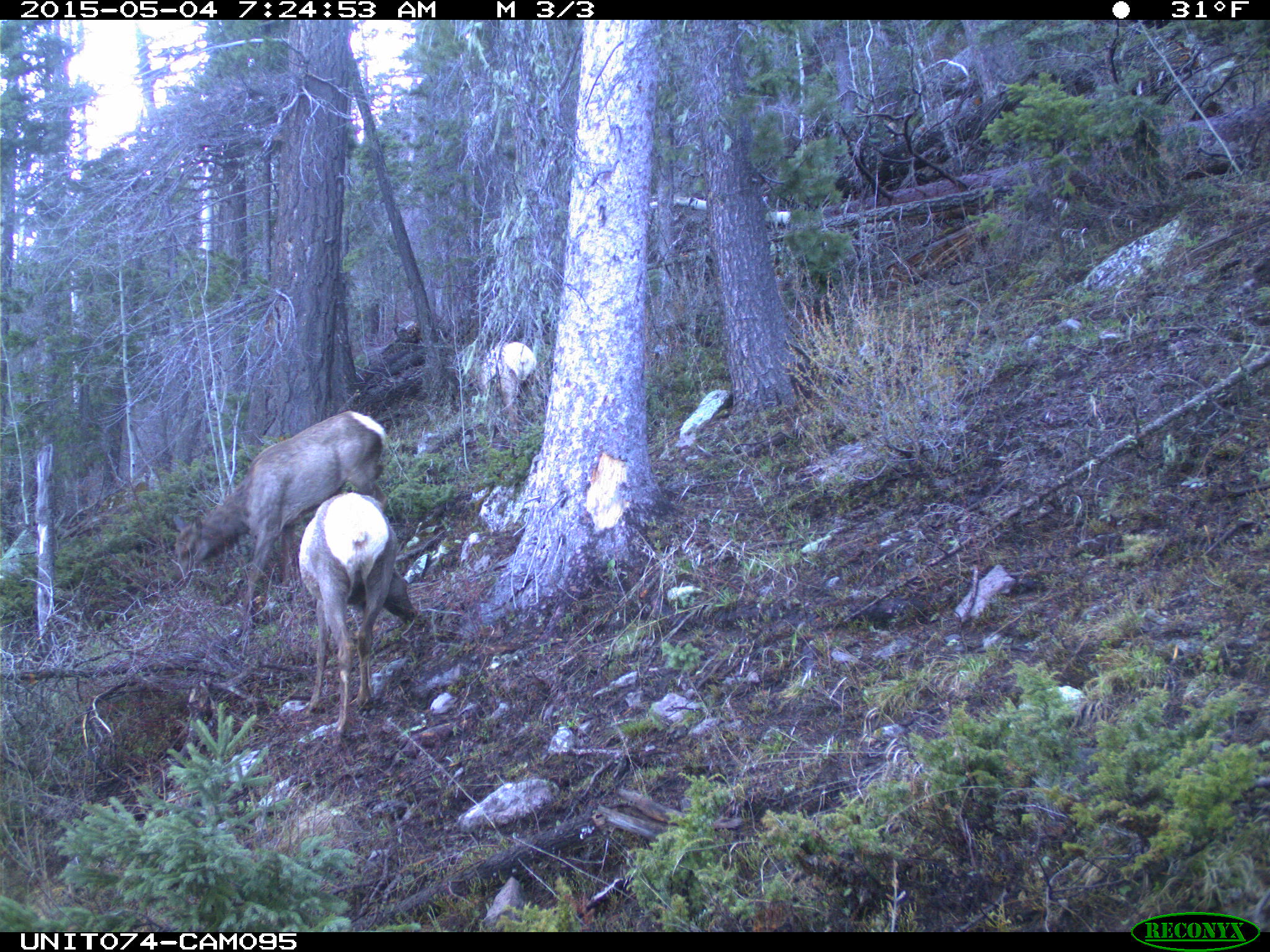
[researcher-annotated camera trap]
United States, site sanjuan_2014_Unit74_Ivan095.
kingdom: Animalia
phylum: Chordata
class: Mammalia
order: Artiodactyla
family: Cervidae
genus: Cervus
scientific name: Cervus elaphus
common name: red deer